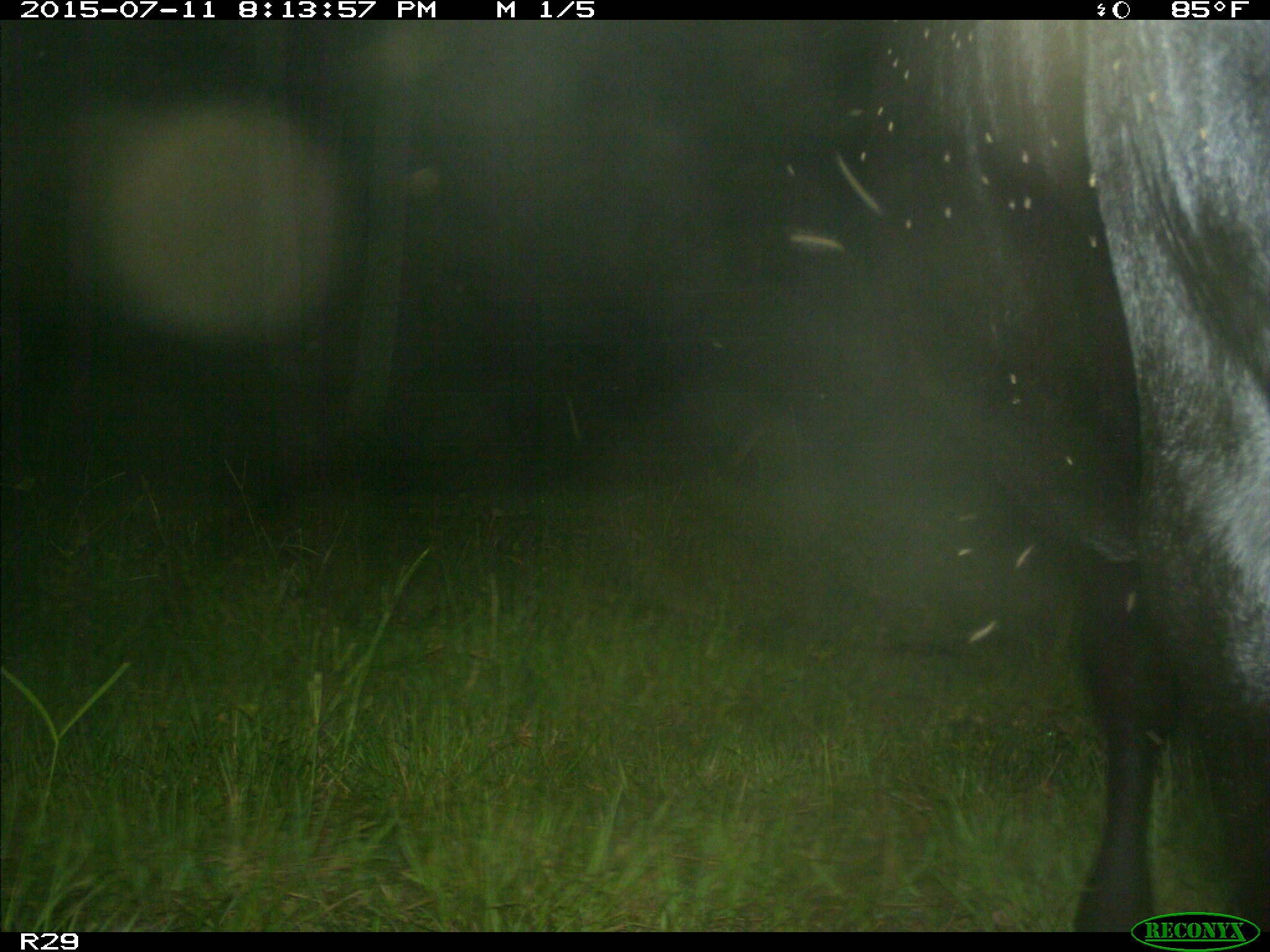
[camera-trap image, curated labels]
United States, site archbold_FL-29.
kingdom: Animalia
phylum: Chordata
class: Mammalia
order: Artiodactyla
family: Bovidae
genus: Bos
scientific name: Bos taurus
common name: domestic cow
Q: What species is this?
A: Bos taurus (domestic cow).